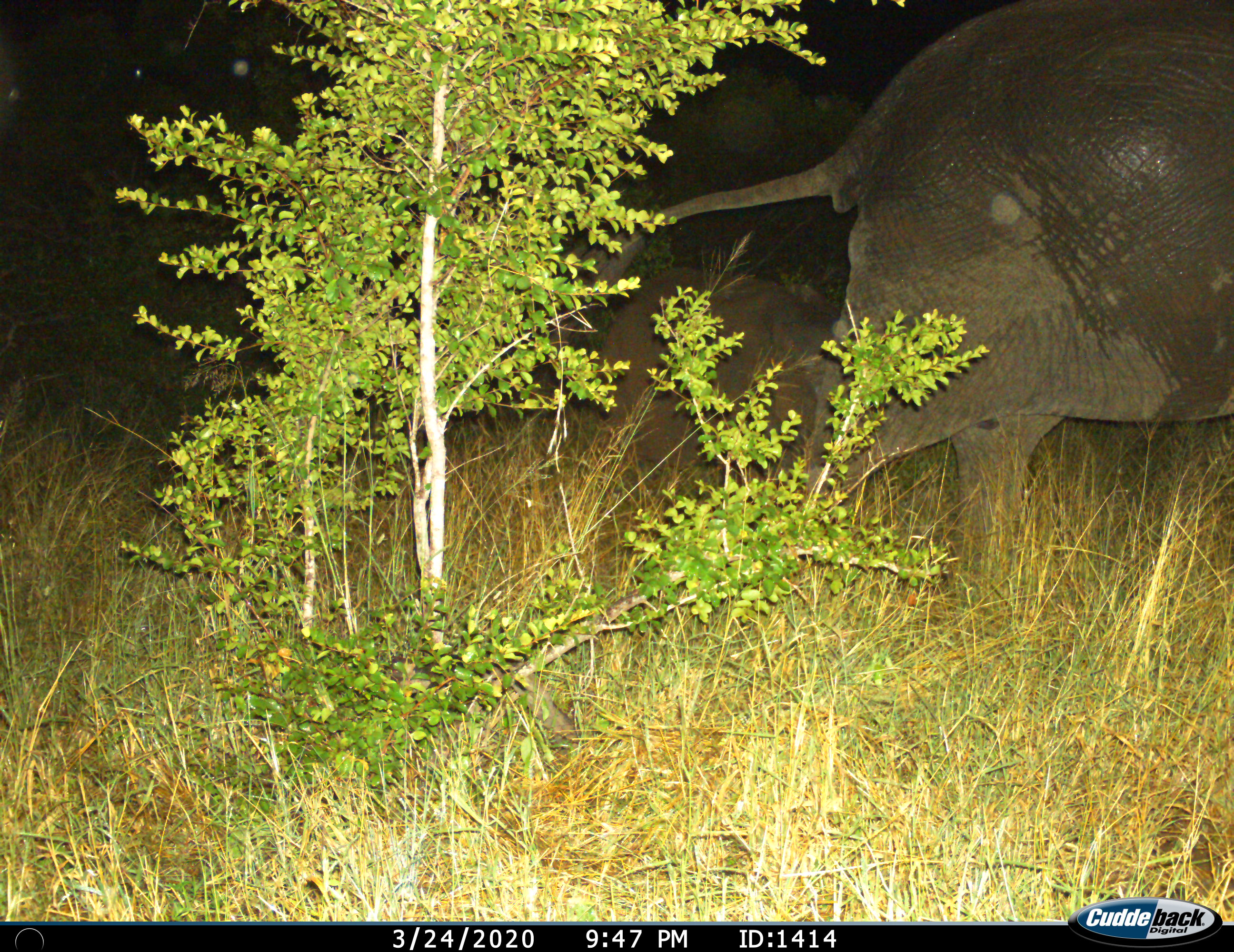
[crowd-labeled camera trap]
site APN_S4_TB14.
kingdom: Animalia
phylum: Chordata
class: Mammalia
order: Proboscidea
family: Elephantidae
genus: Loxodonta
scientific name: Loxodonta africana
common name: african bush elephant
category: elephant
Elephant (african bush elephant) (Loxodonta africana), count 2. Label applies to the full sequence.